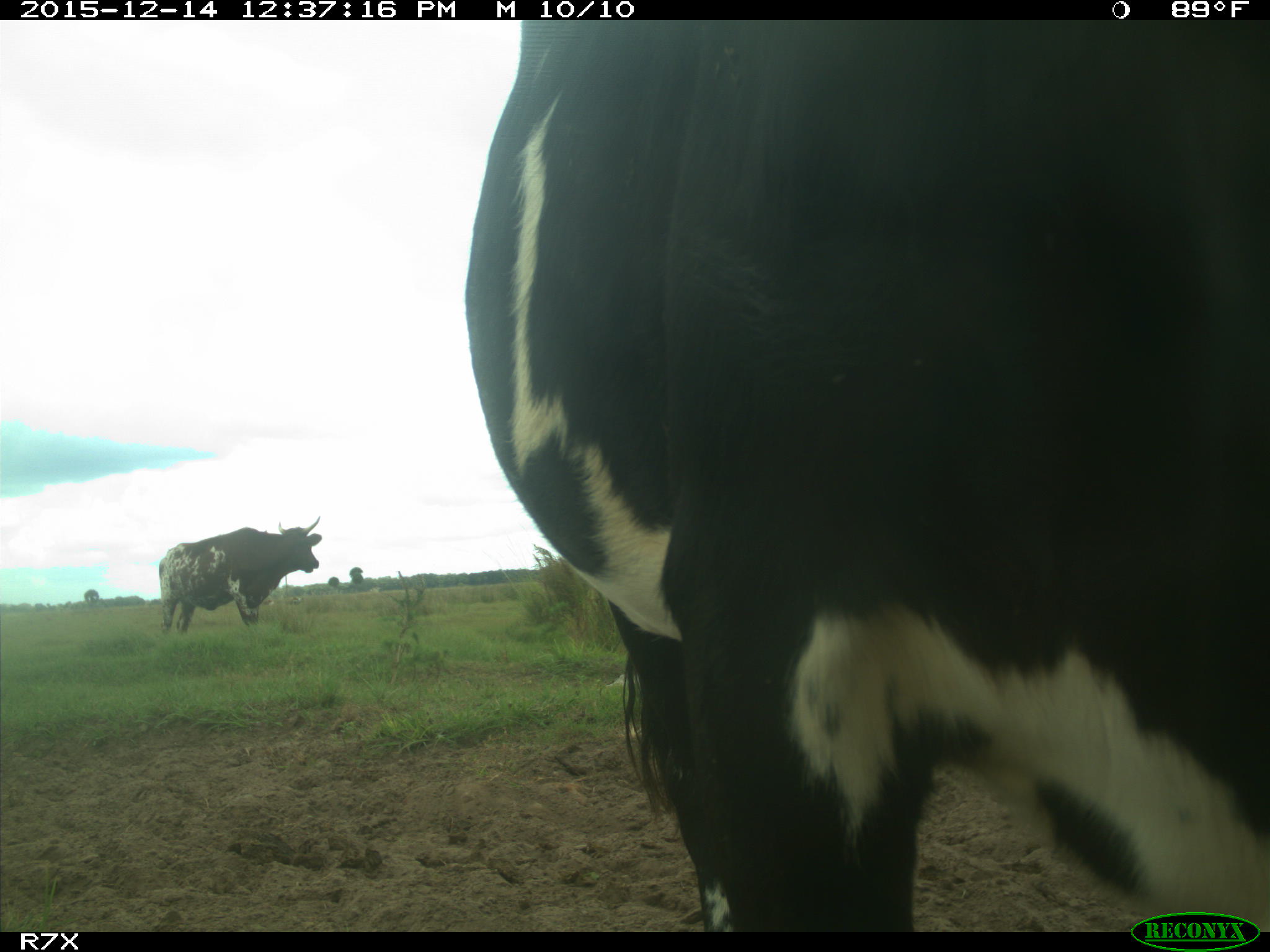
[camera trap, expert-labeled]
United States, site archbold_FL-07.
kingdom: Animalia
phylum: Chordata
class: Mammalia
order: Artiodactyla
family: Bovidae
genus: Bos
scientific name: Bos taurus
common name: domestic cow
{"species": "Bos taurus (domestic cow)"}